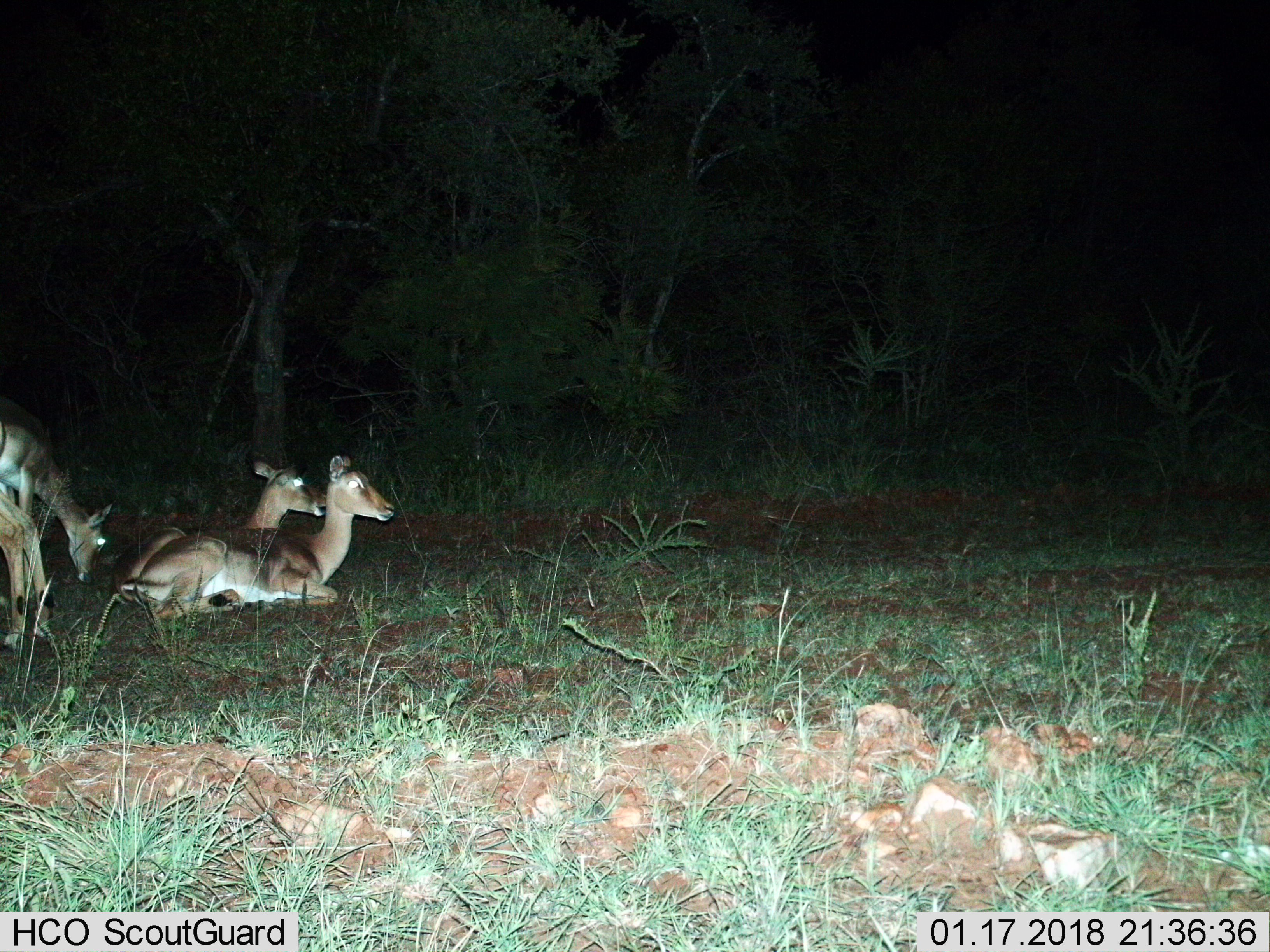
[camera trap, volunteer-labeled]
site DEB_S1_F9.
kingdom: Animalia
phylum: Chordata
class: Mammalia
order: Artiodactyla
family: Bovidae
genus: Aepyceros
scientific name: Aepyceros melampus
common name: impala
Impala (Aepyceros melampus), count 4. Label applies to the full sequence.